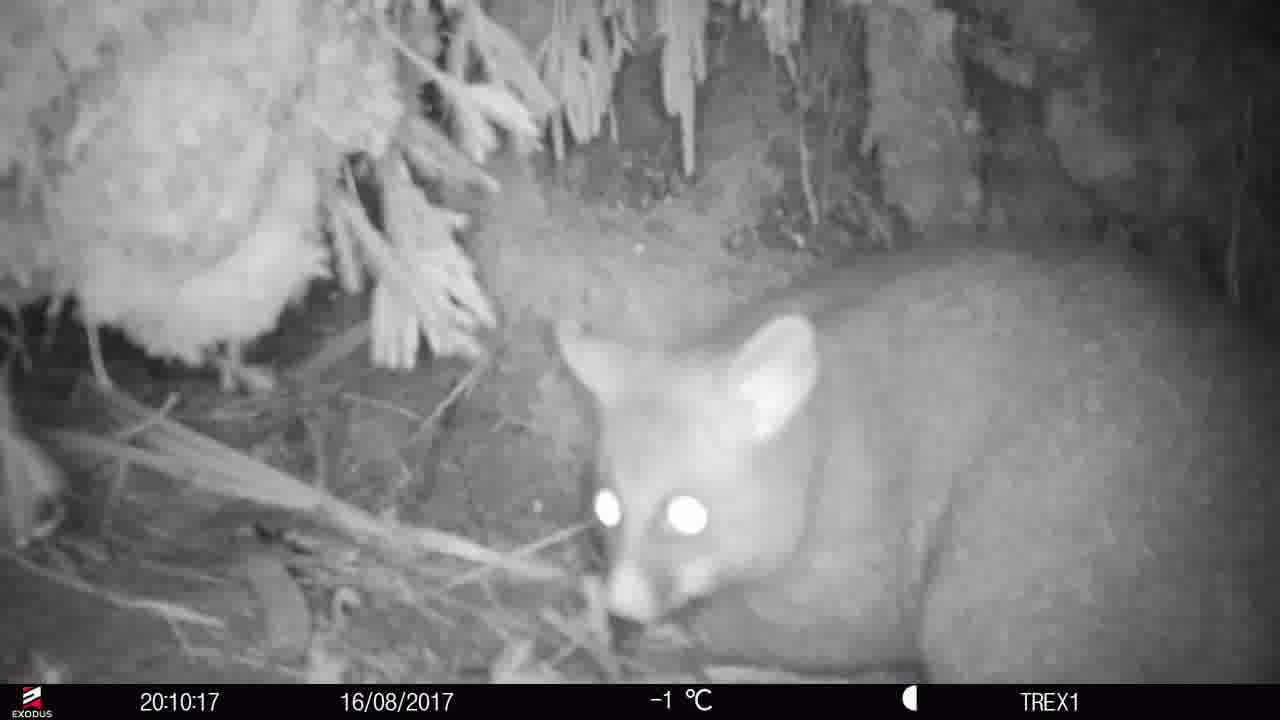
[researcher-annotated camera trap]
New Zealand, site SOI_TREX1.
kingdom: Animalia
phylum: Chordata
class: Mammalia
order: Diprotodontia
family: Phalangeridae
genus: Trichosurus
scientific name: Trichosurus vulpecula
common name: common brushtail possum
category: possum